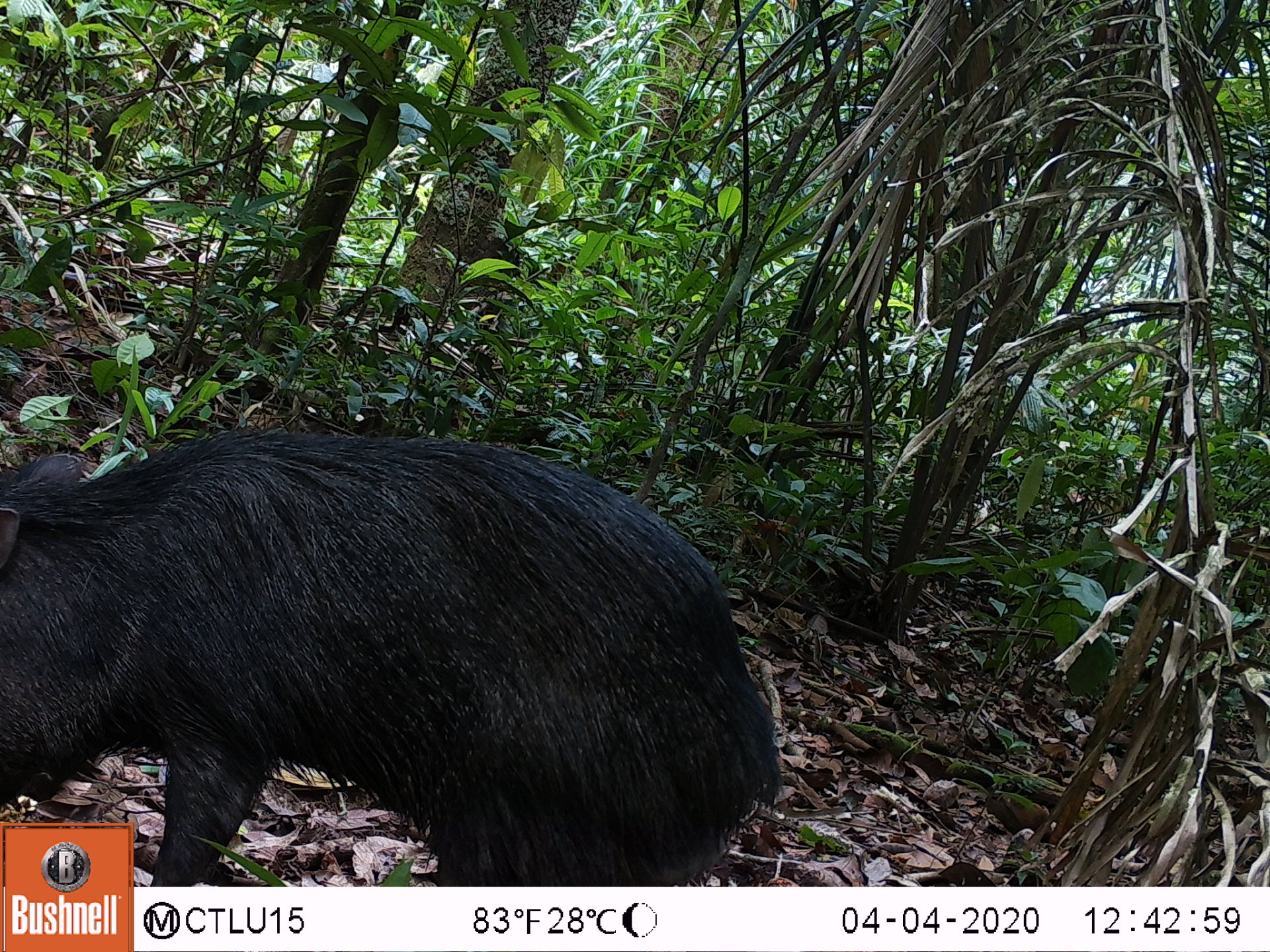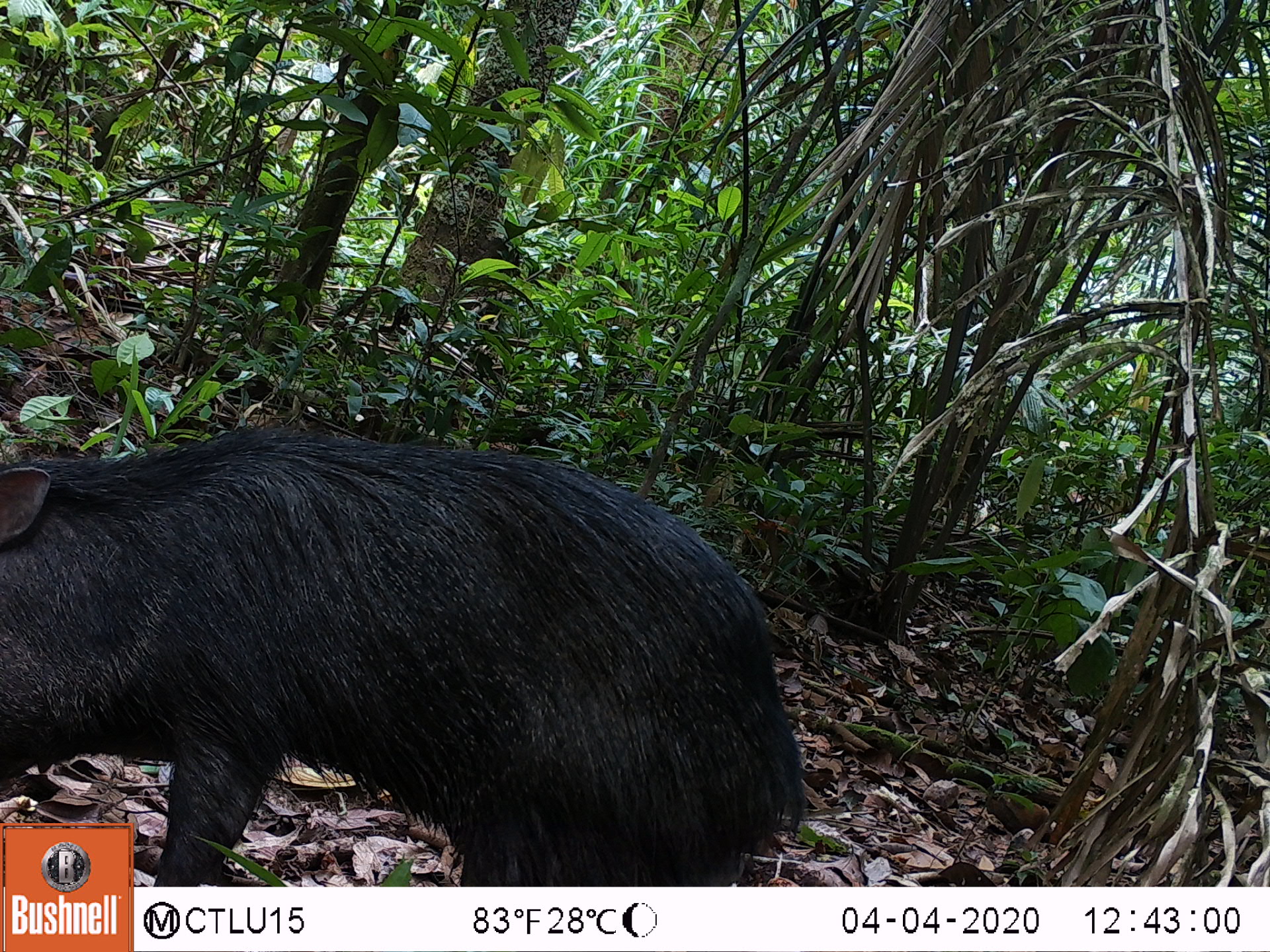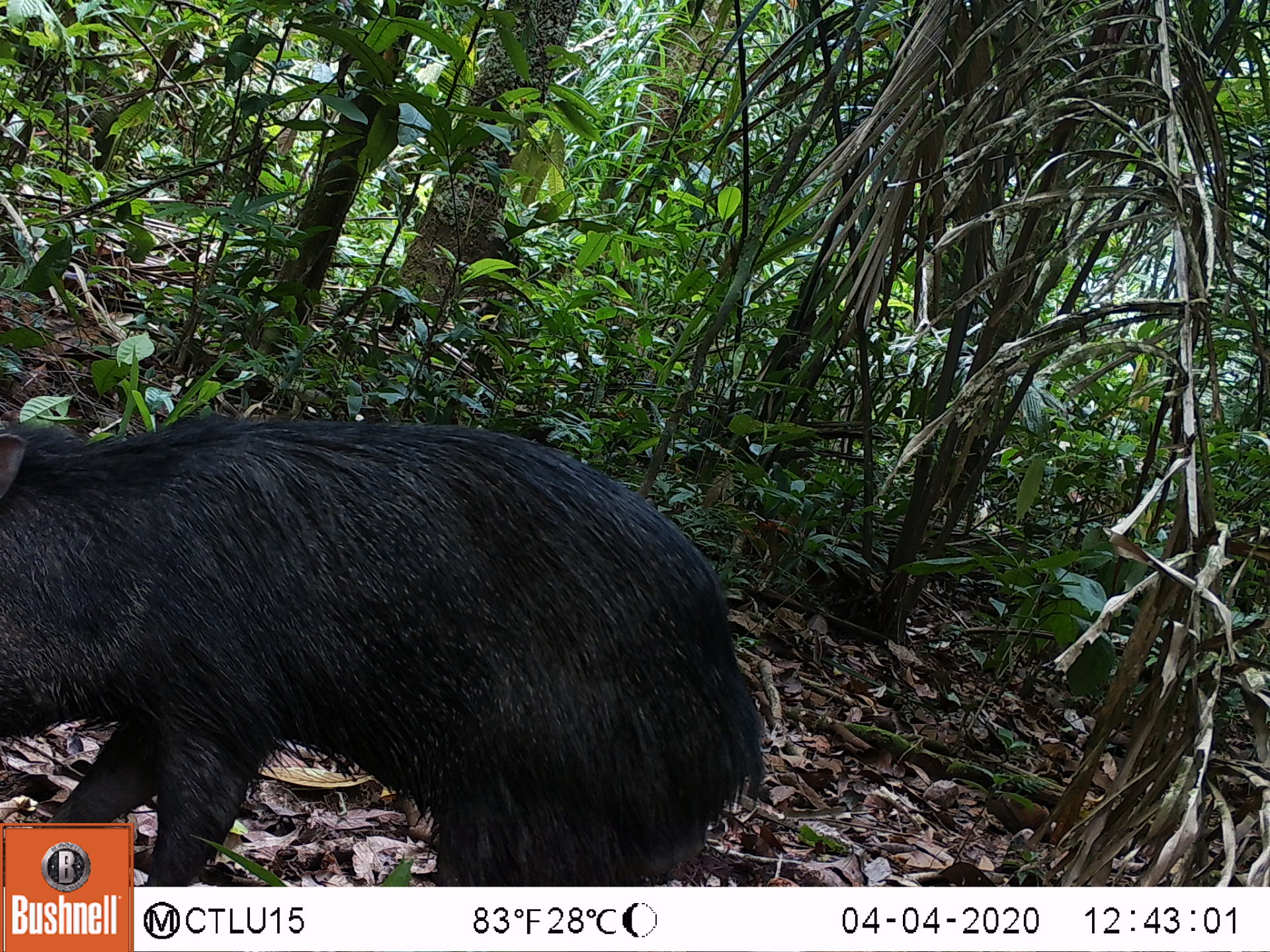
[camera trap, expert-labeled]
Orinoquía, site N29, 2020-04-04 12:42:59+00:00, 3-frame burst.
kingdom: Animalia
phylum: Chordata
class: Mammalia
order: Artiodactyla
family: Tayassuidae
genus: Pecari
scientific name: Pecari tajacu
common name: collared peccary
Collared peccary (Pecari tajacu).